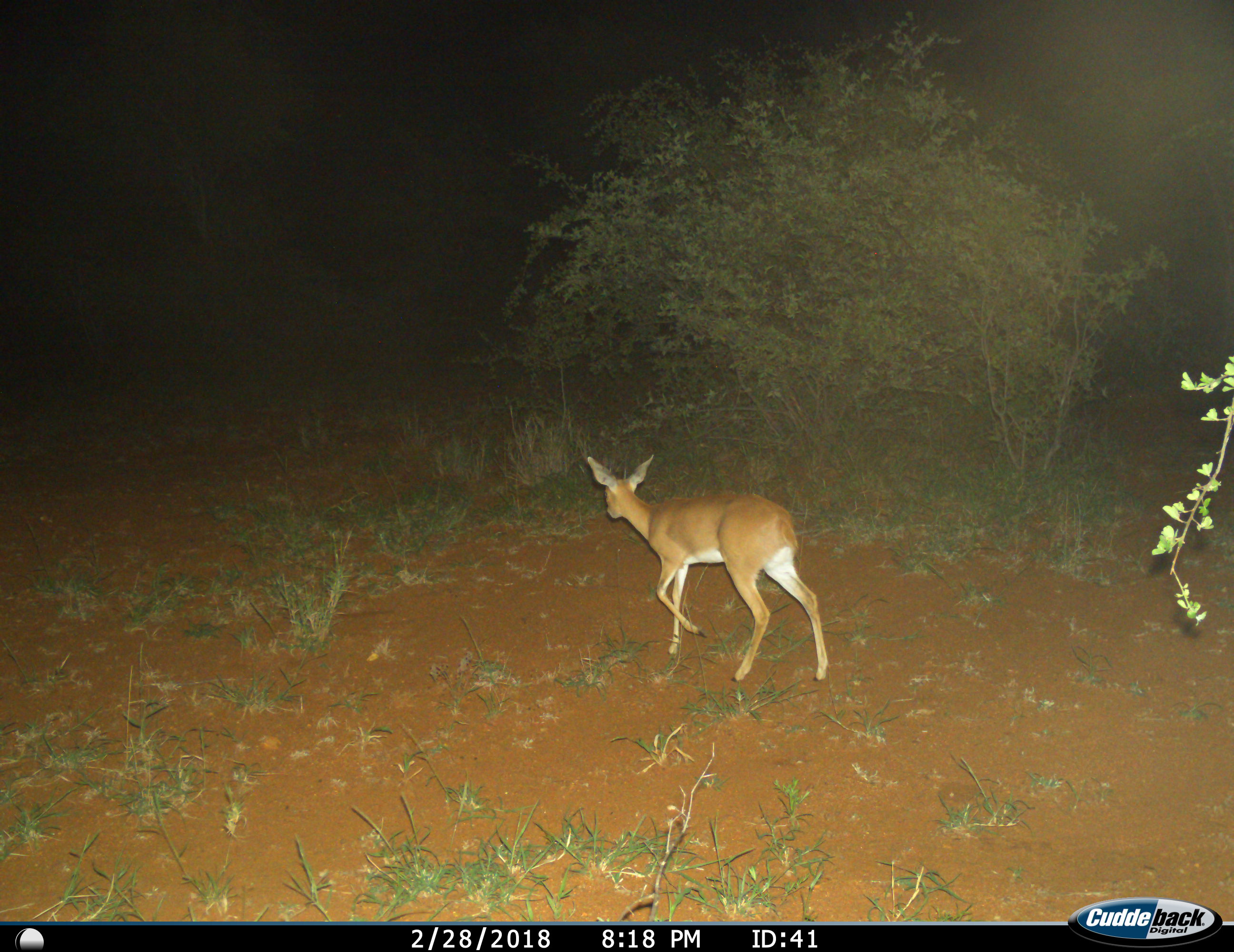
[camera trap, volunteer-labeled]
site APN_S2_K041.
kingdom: Animalia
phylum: Chordata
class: Mammalia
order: Artiodactyla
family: Bovidae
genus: Raphicerus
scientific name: Raphicerus campestris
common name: steenbok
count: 1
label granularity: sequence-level